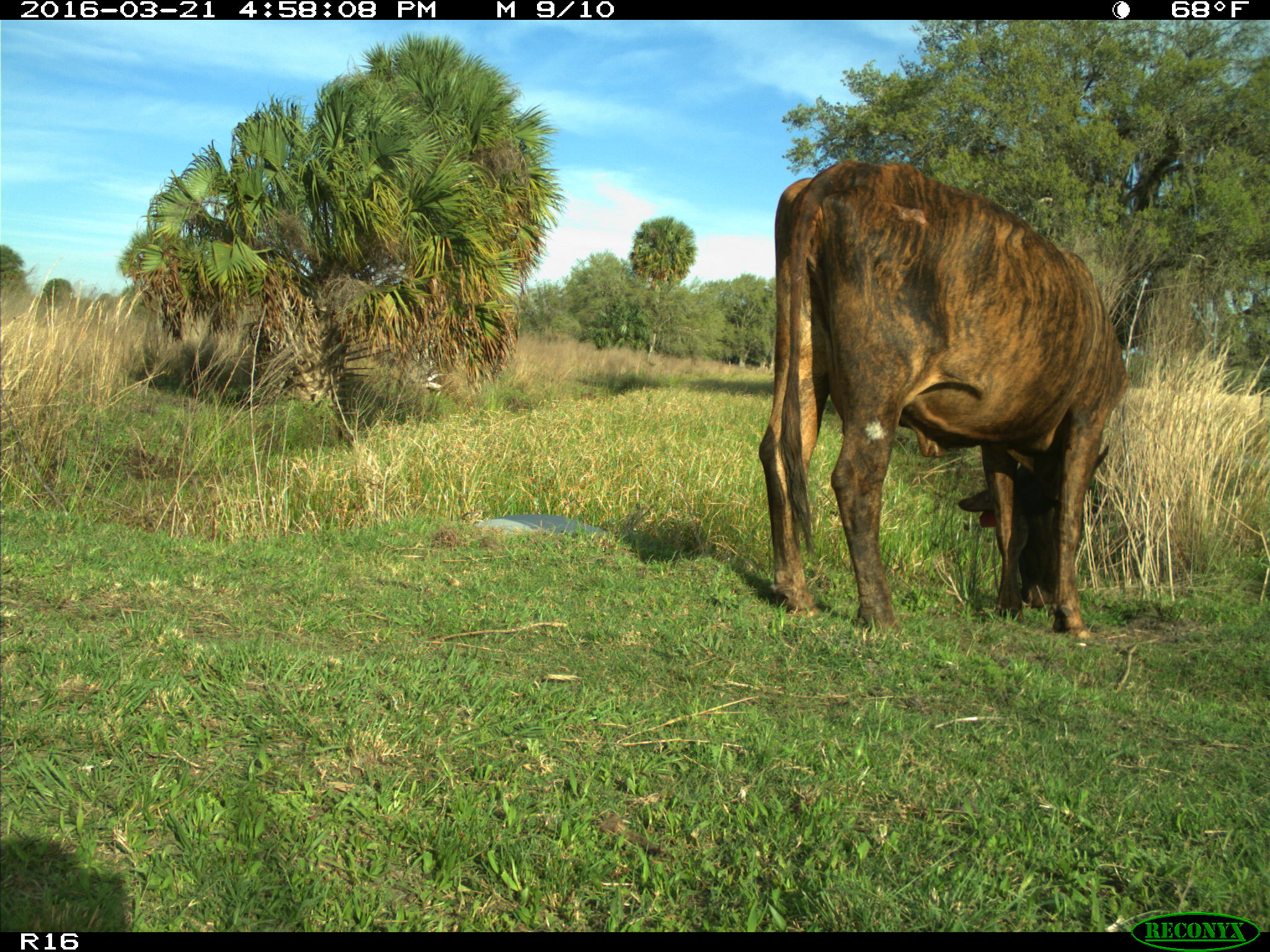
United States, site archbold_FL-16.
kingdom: Animalia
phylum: Chordata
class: Mammalia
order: Artiodactyla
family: Bovidae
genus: Bos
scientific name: Bos taurus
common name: domestic cow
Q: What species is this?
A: Bos taurus (domestic cow).